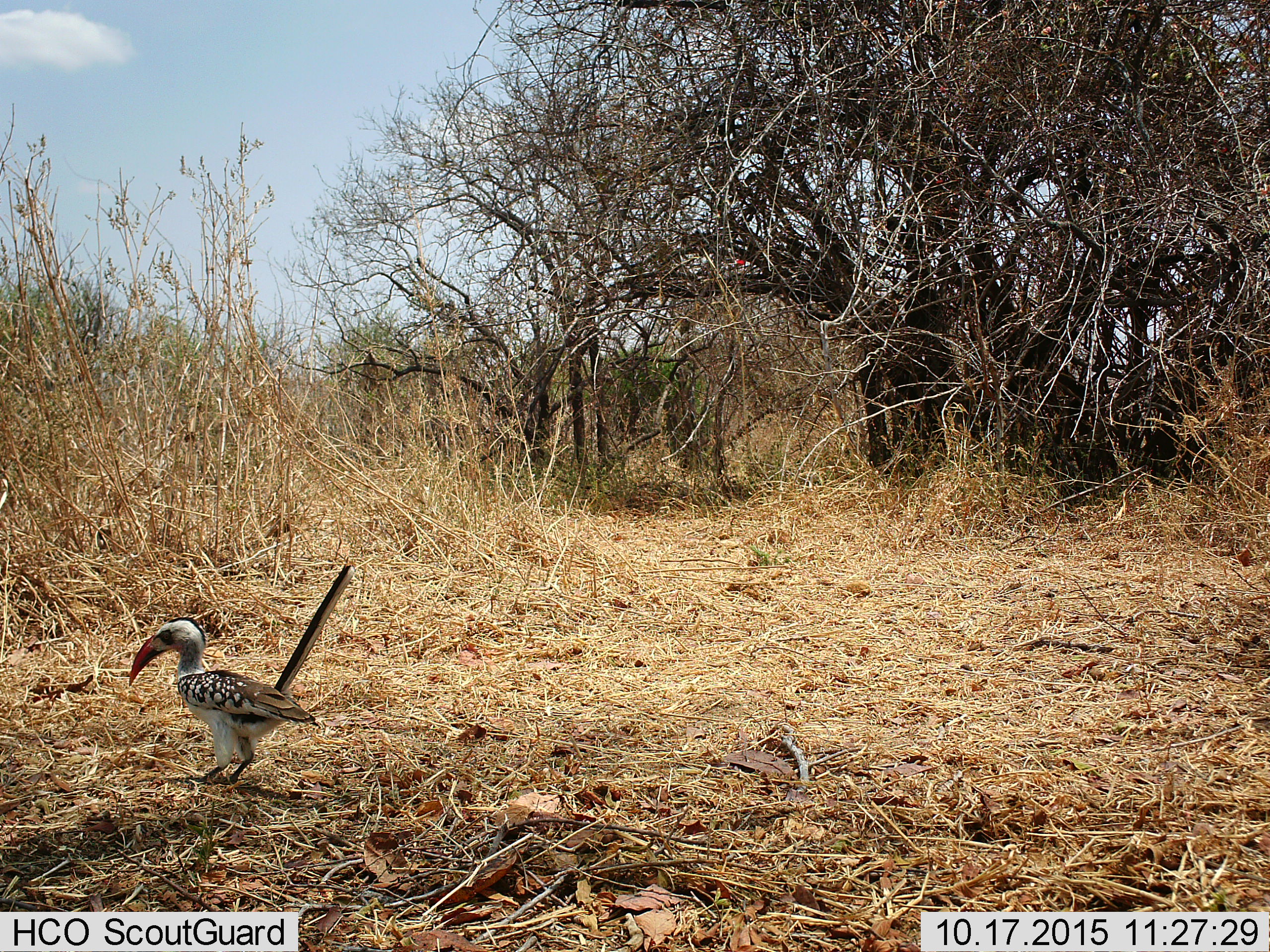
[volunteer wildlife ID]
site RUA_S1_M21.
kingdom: Animalia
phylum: Chordata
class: Aves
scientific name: Aves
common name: bird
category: birdother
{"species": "birdother (bird) (Aves)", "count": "1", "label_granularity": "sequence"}